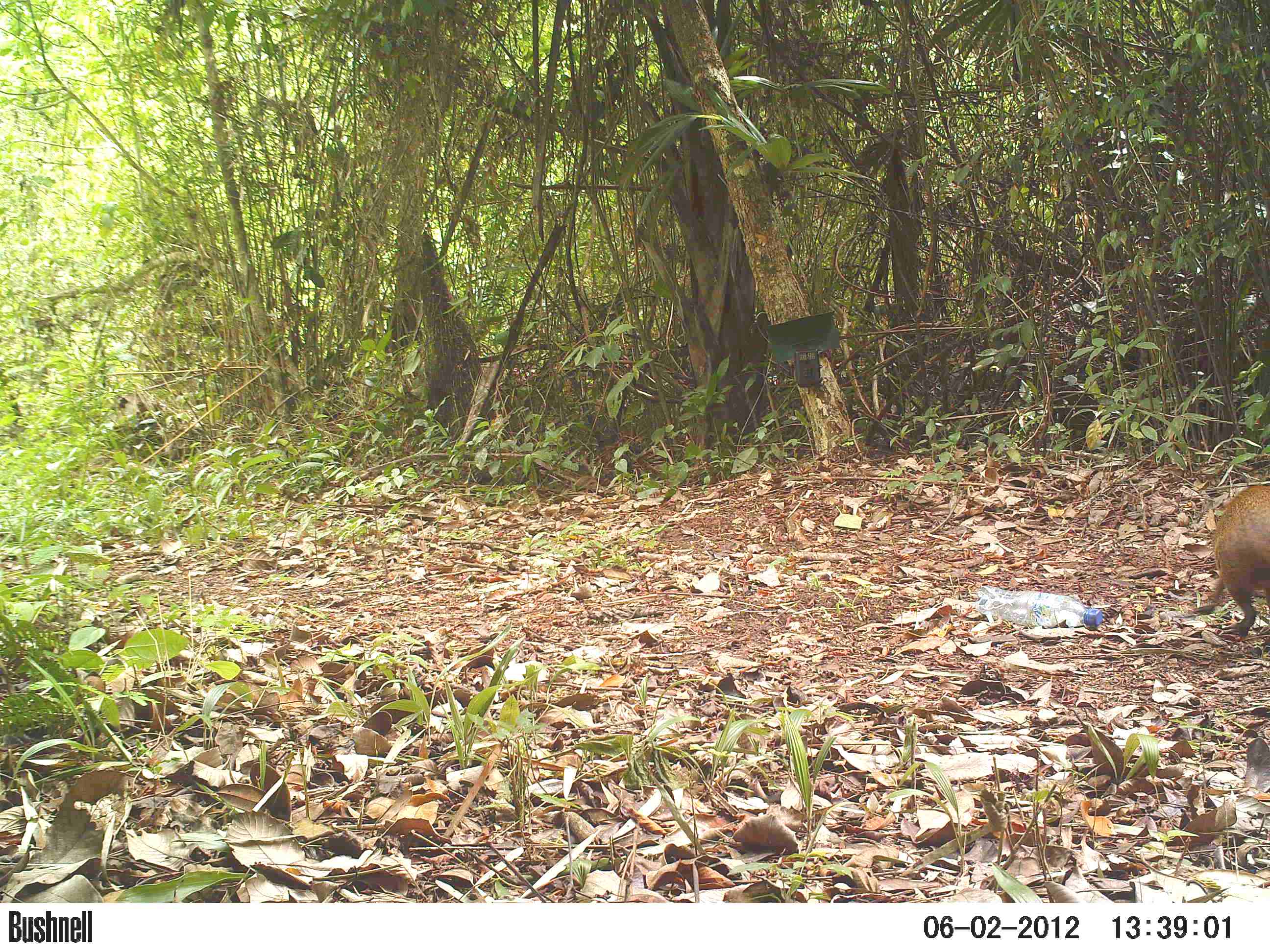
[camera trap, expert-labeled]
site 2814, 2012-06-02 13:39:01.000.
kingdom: Animalia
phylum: Chordata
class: Mammalia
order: Rodentia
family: Dasyproctidae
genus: Dasyprocta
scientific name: Dasyprocta punctata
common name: central american agouti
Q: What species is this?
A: Dasyprocta punctata (central american agouti).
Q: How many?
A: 1.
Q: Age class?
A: Adult.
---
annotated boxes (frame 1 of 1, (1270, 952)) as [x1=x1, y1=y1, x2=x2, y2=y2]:
dasyprocta punctata: [x1=1190, y1=483, x2=1270, y2=656]